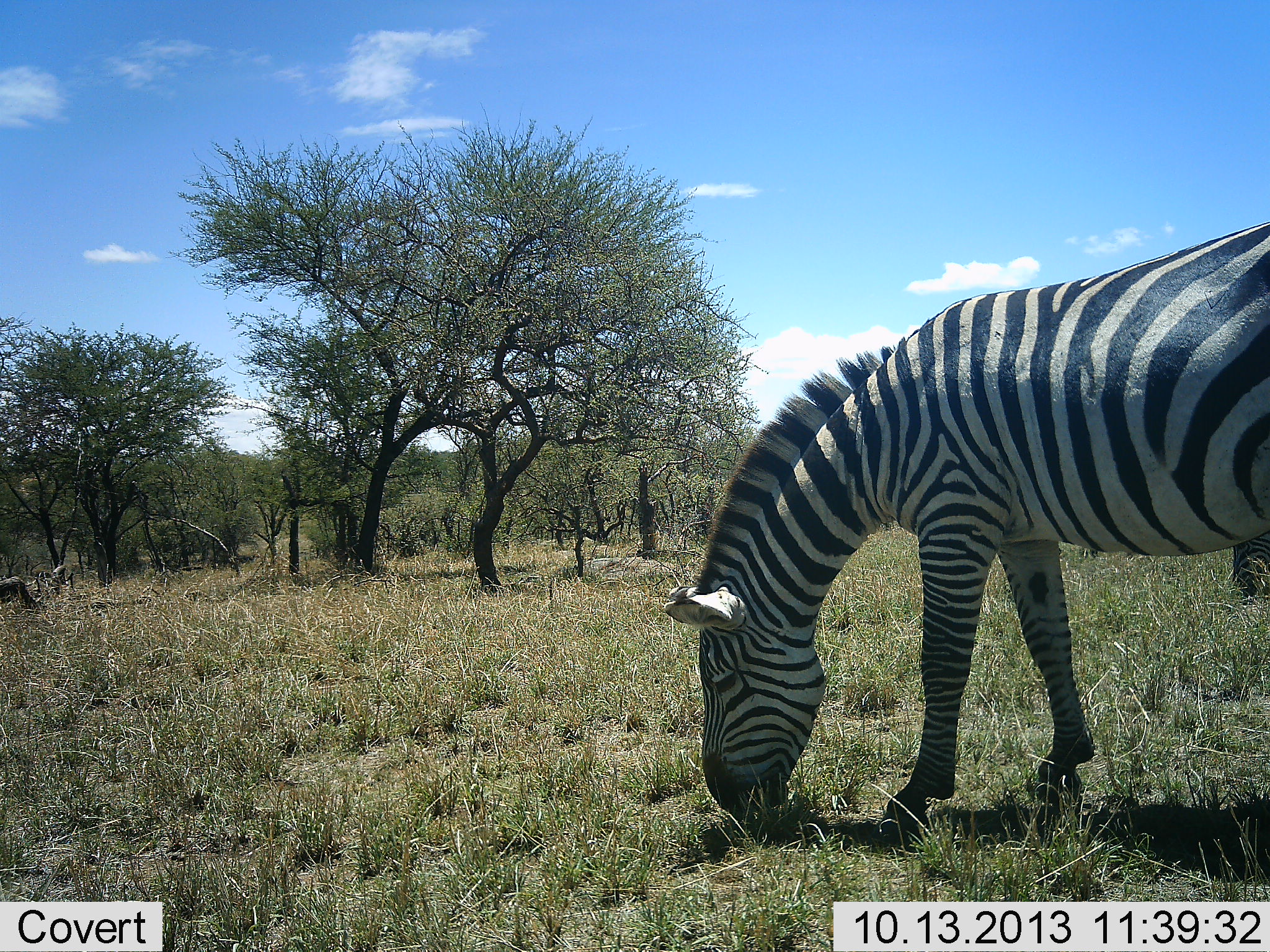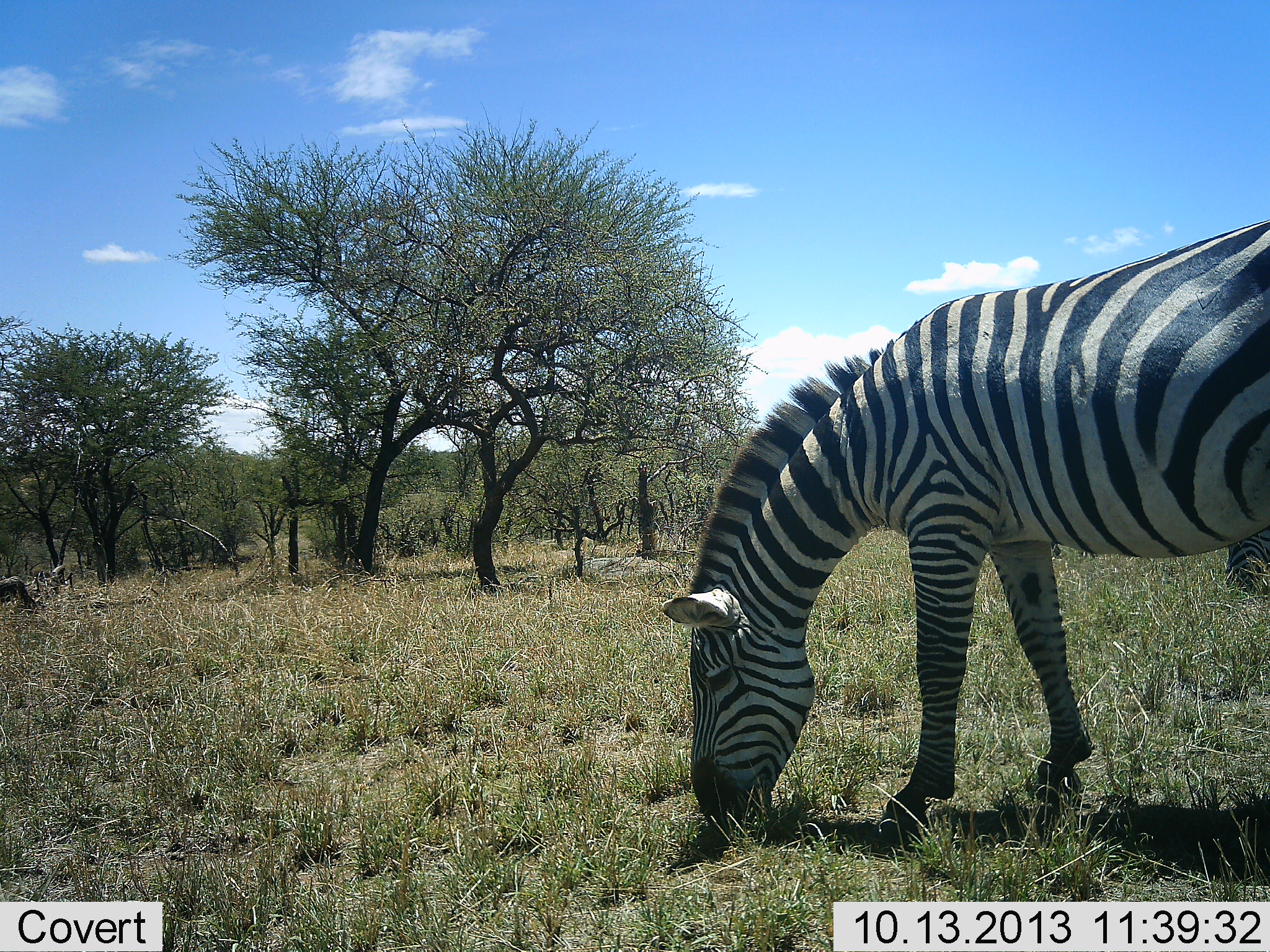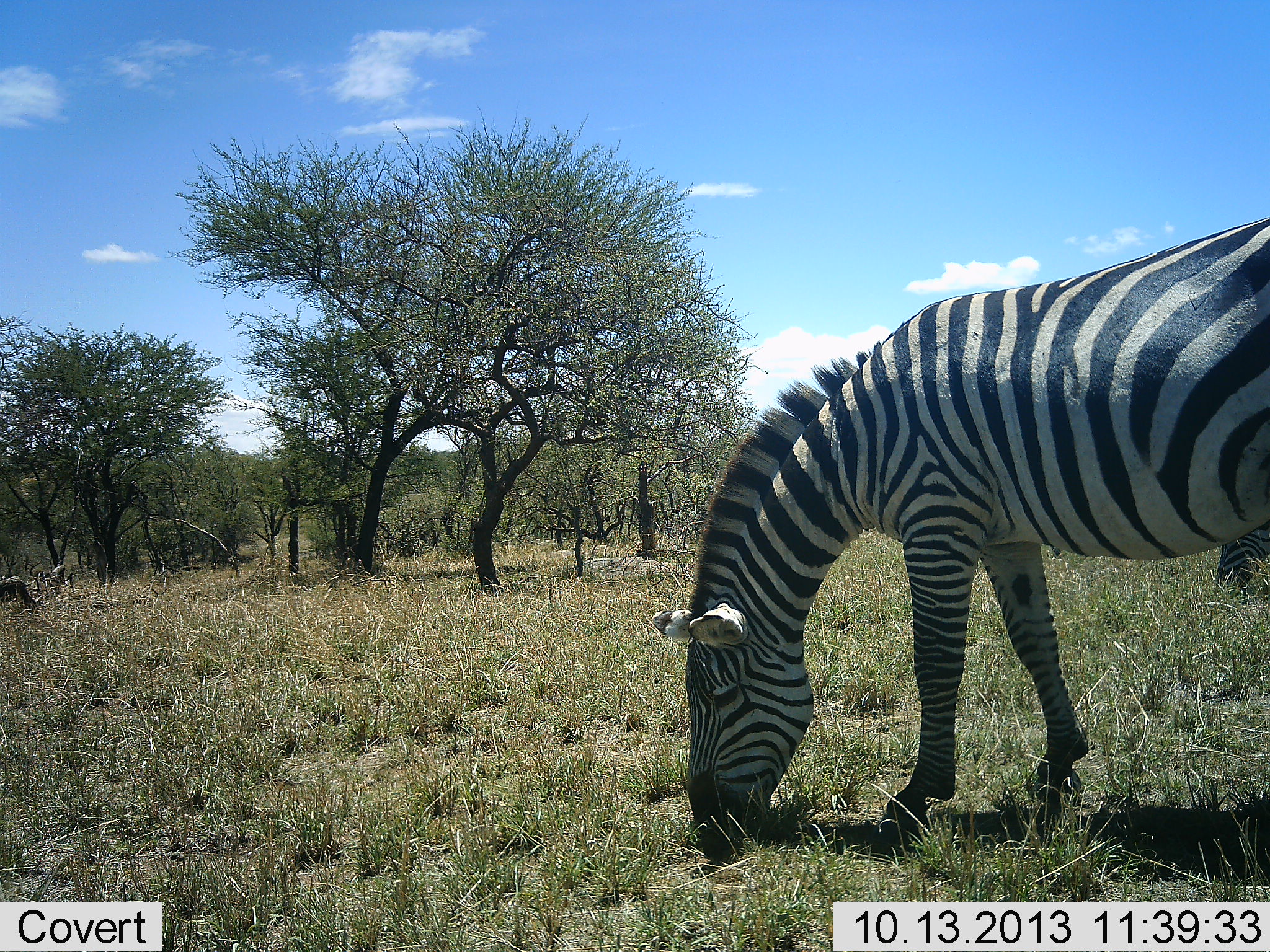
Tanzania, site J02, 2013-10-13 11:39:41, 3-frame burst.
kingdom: Animalia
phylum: Chordata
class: Mammalia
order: Perissodactyla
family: Equidae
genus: Equus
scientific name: Equus quagga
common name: plains zebra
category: zebra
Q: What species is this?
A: Zebra (plains zebra) (Equus quagga).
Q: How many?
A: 1.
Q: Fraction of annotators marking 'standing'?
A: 7%.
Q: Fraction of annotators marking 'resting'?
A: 0%.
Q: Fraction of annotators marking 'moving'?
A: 0%.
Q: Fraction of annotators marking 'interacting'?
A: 0%.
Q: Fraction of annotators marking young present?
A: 0%.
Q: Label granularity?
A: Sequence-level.